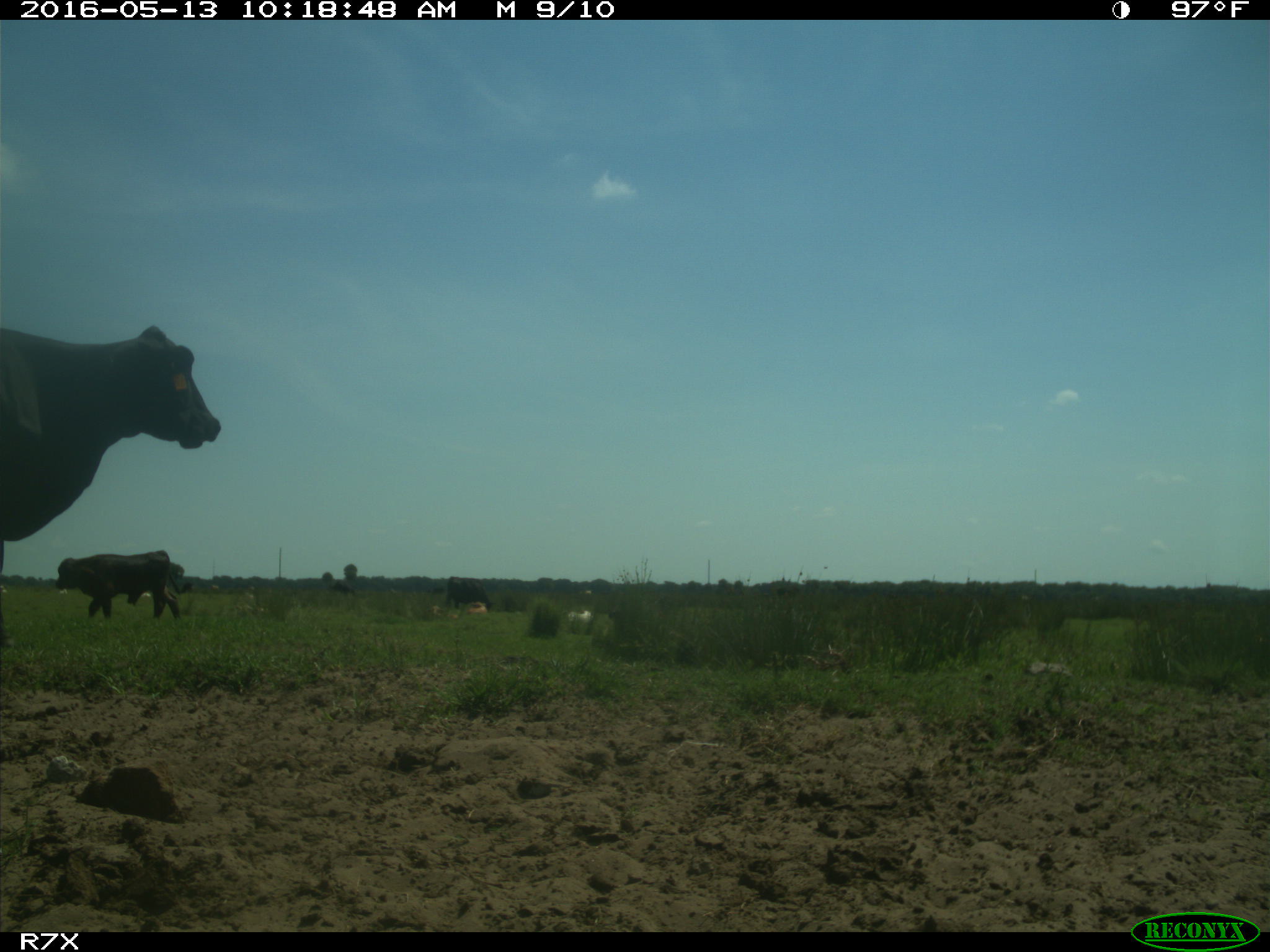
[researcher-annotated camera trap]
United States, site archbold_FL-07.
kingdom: Animalia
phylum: Chordata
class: Mammalia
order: Artiodactyla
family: Bovidae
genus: Bos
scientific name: Bos taurus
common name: domestic cow